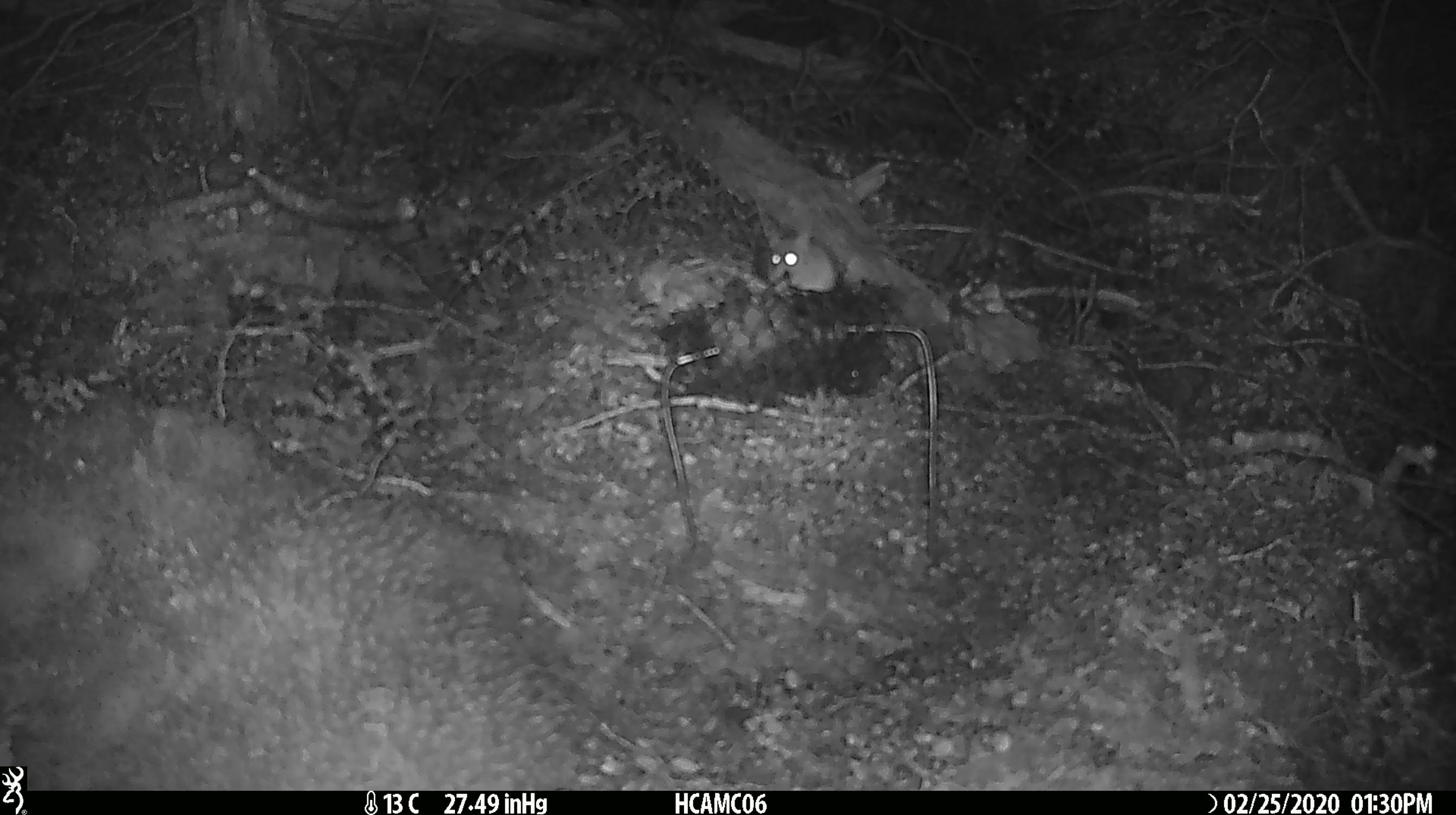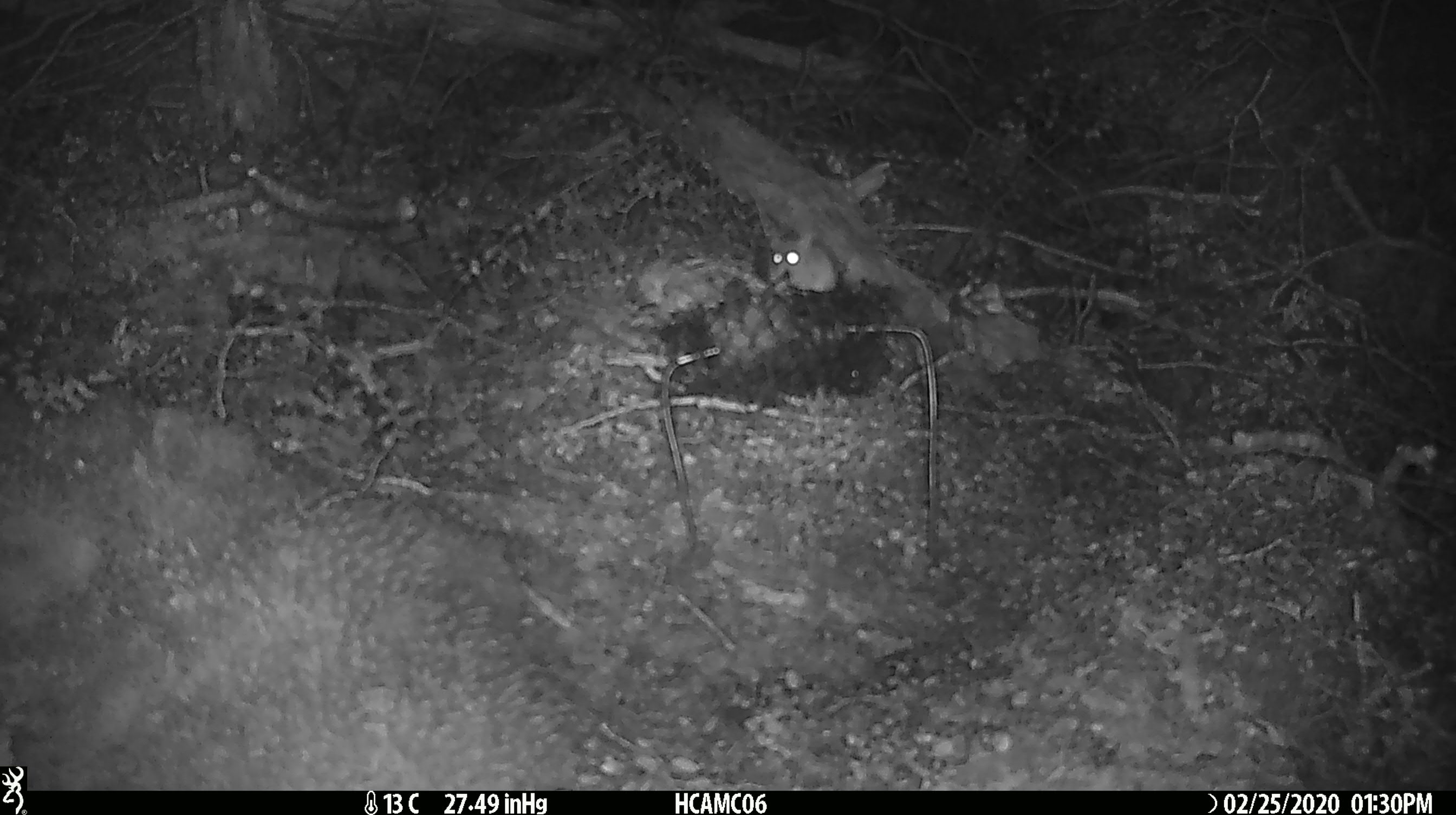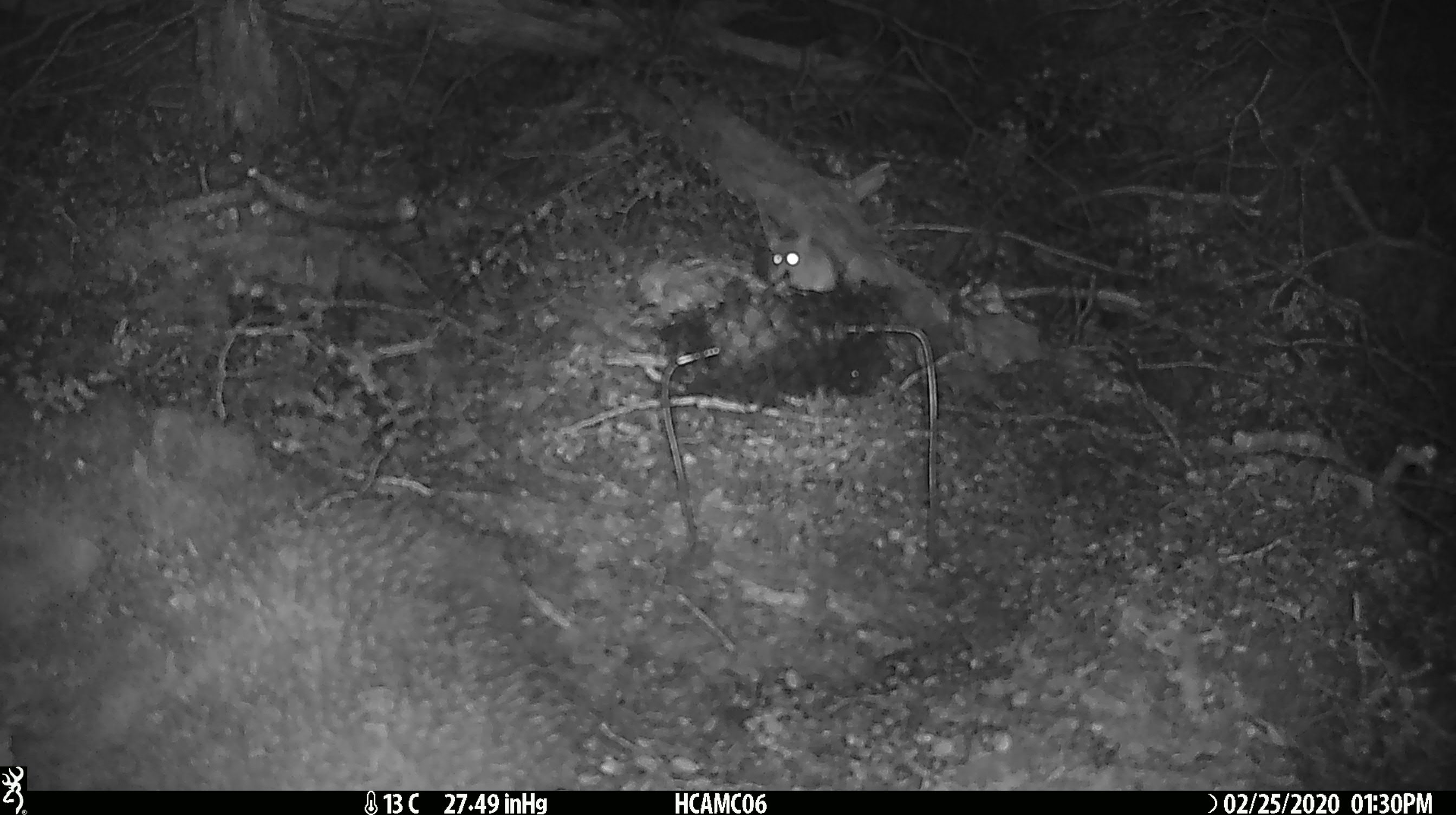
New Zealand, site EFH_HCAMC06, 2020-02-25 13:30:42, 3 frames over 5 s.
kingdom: Animalia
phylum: Chordata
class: Mammalia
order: Rodentia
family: Muridae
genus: Mus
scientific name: Mus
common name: mouse